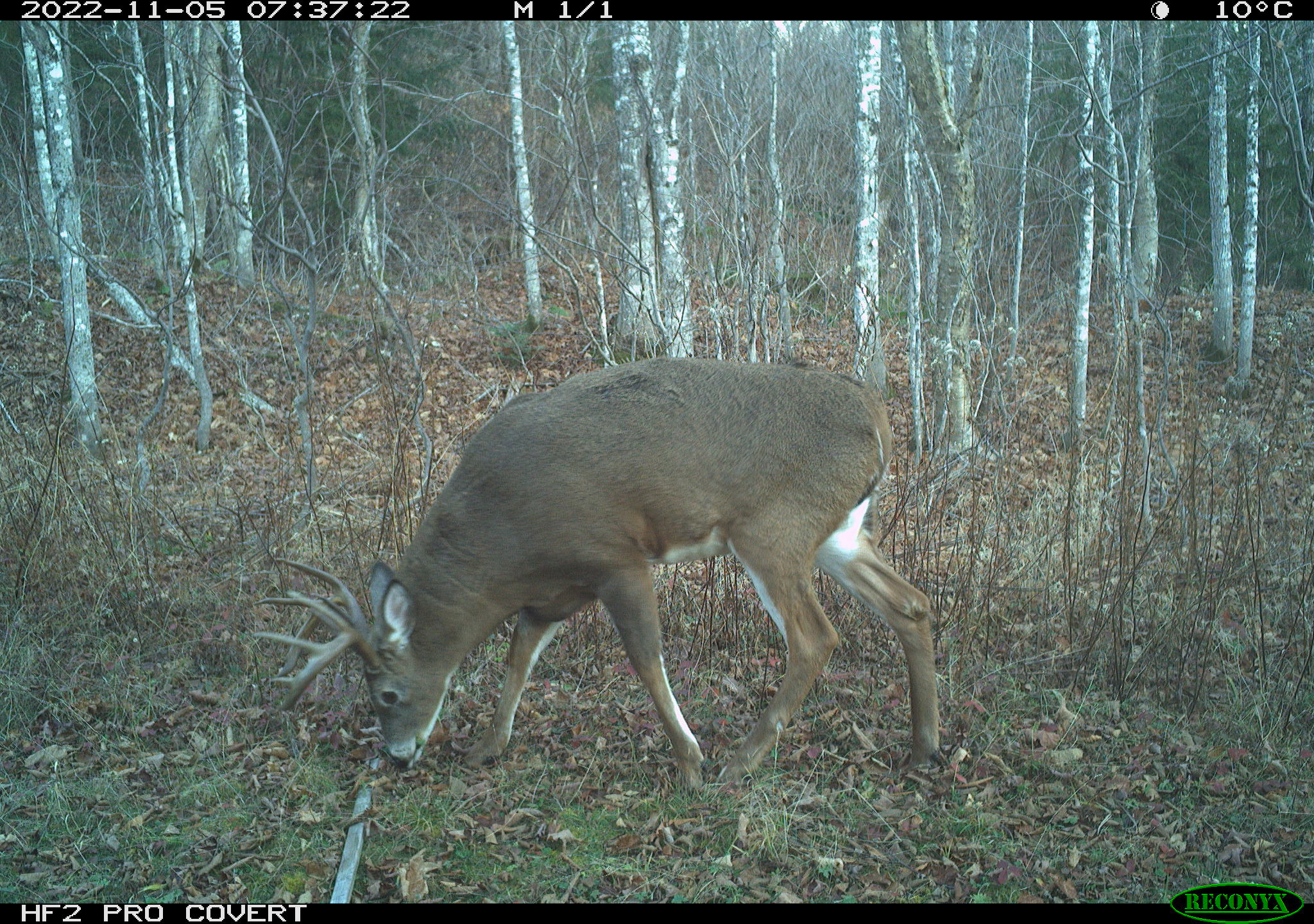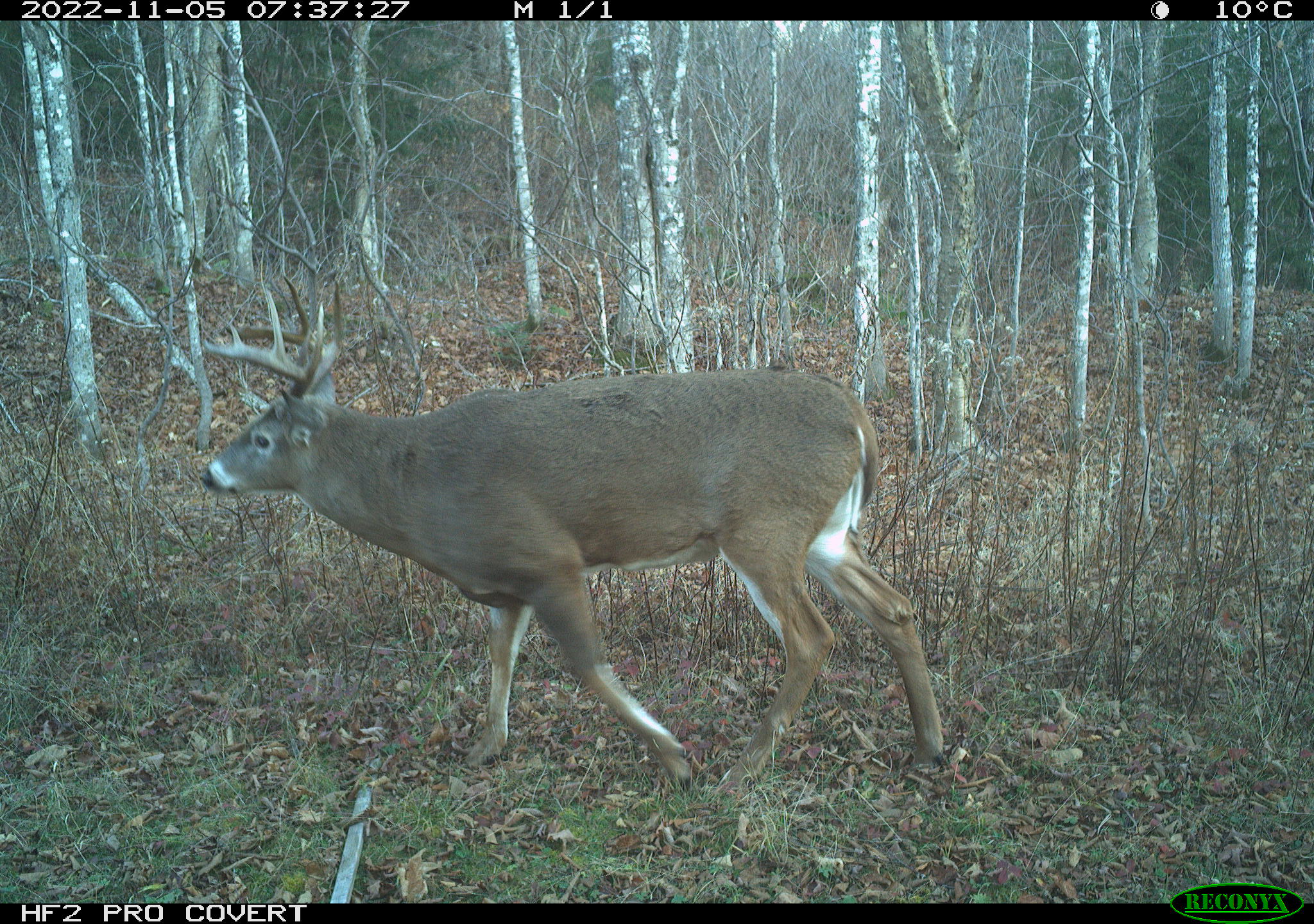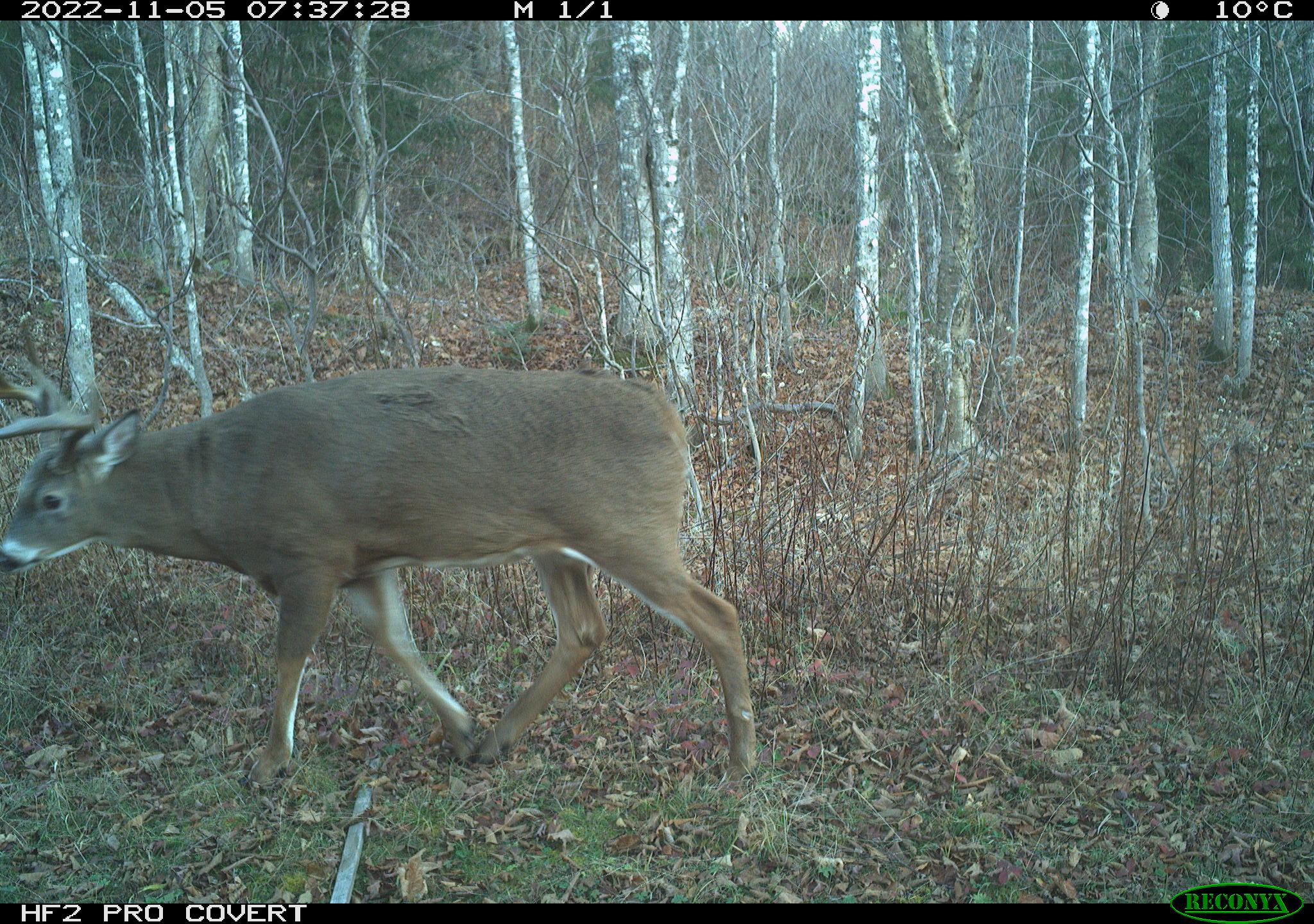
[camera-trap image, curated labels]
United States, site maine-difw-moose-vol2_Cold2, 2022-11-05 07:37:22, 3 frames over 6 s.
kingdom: Animalia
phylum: Chordata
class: Mammalia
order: Artiodactyla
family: Cervidae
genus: Odocoileus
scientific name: Odocoileus virginianus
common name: white-tailed deer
White-tailed deer (Odocoileus virginianus).